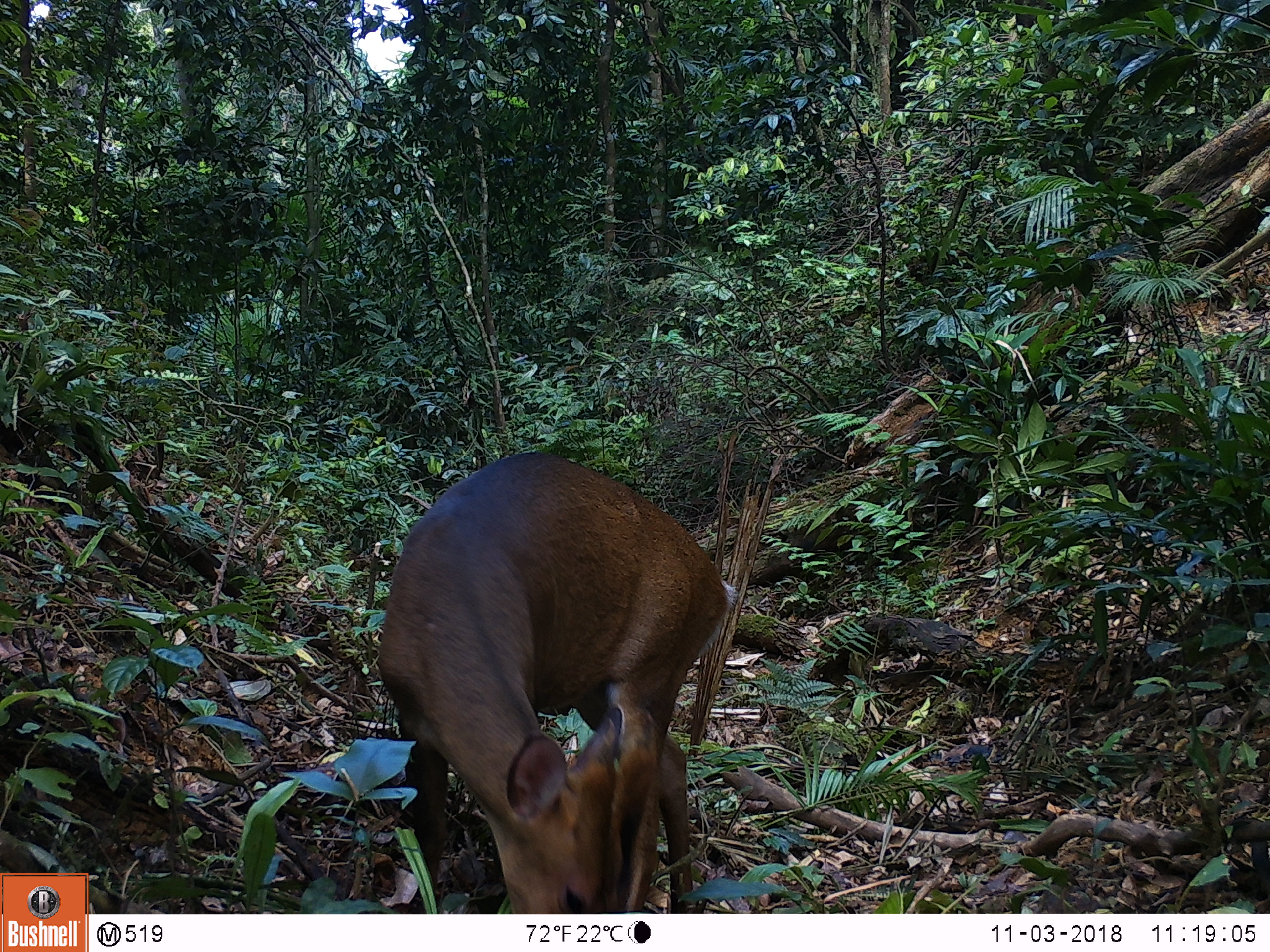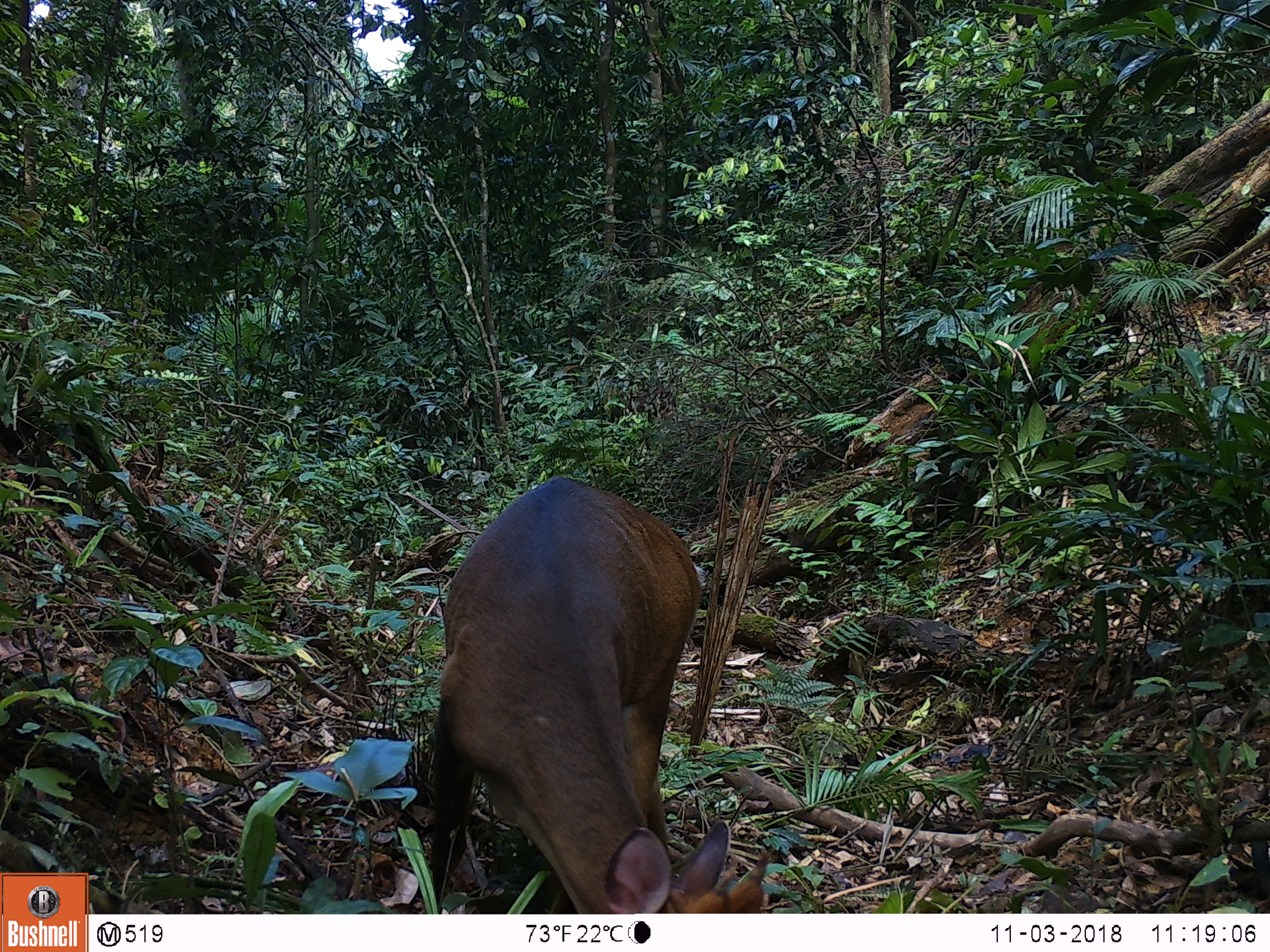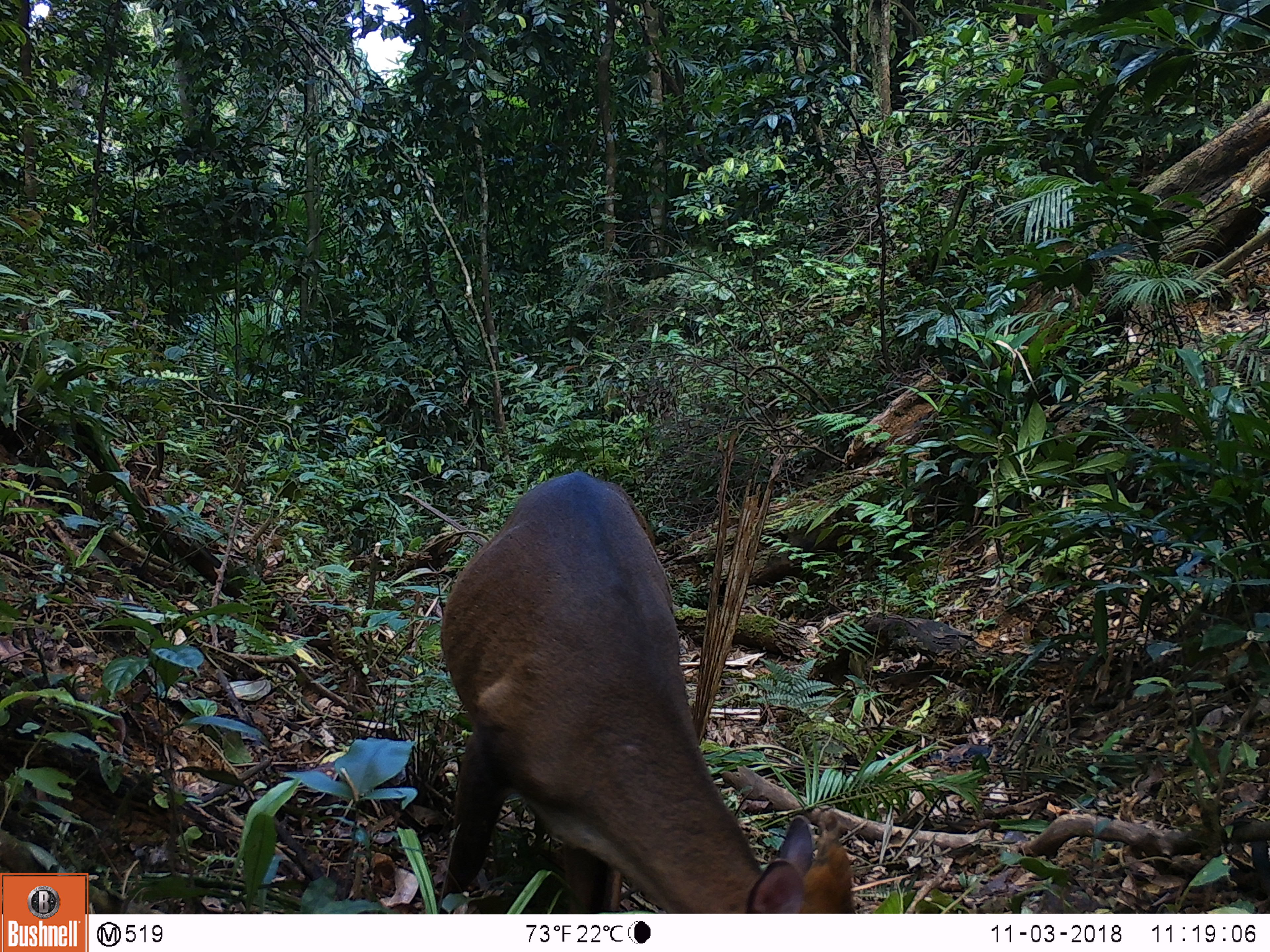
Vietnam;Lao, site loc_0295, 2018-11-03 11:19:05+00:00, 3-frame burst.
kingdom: Animalia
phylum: Chordata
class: Mammalia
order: Artiodactyla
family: Cervidae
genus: Muntiacus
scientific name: Muntiacus vuquangensis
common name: large-antlered muntjac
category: large antlered muntjac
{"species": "large antlered muntjac (large-antlered muntjac) (Muntiacus vuquangensis)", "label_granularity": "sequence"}